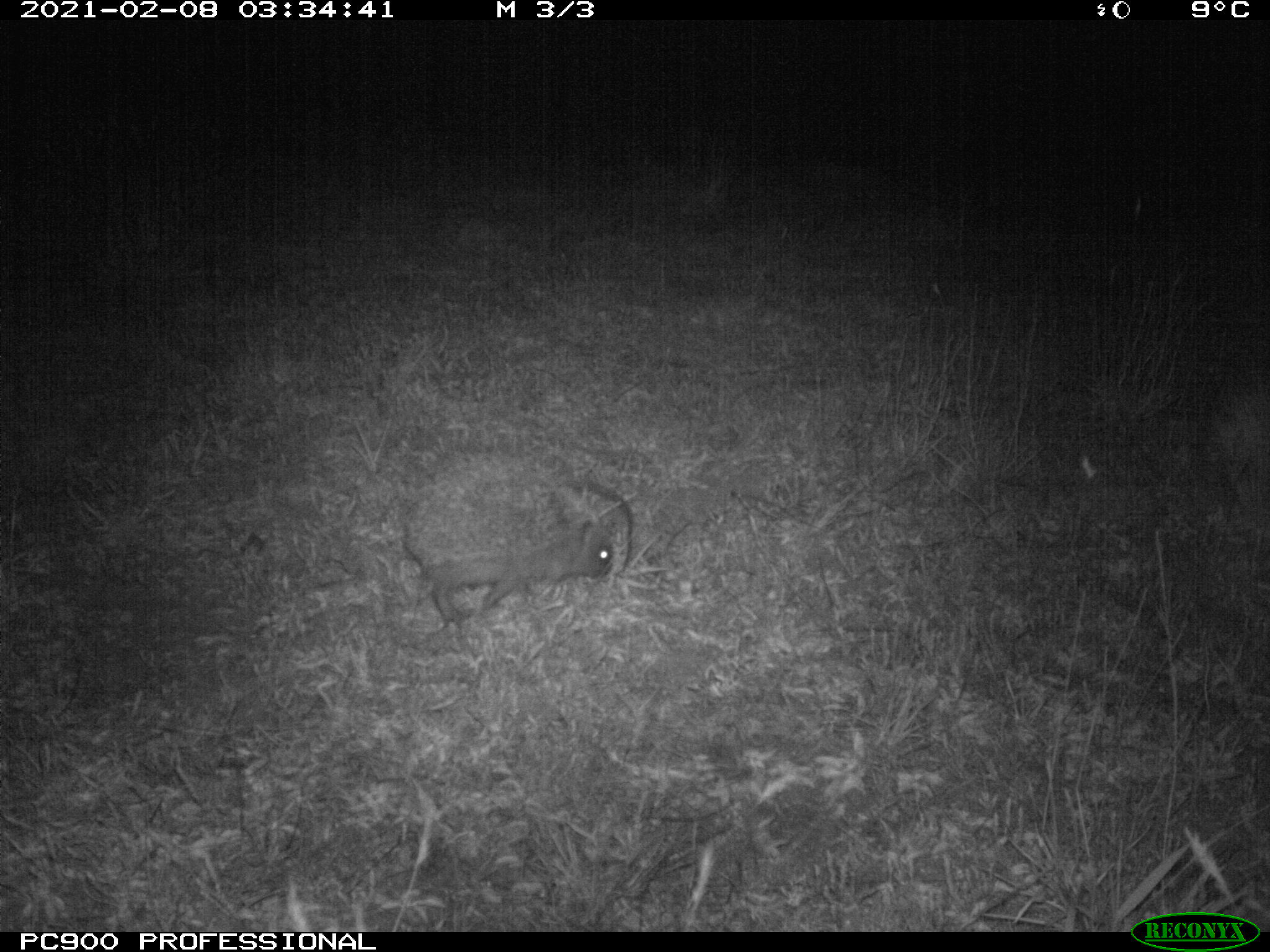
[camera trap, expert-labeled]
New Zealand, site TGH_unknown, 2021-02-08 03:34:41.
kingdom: Animalia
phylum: Chordata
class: Mammalia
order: Eulipotyphla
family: Erinaceidae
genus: Erinaceus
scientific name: Erinaceus europaeus europaeus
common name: european hedgehog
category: hedgehog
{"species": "hedgehog (european hedgehog) (Erinaceus europaeus europaeus)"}